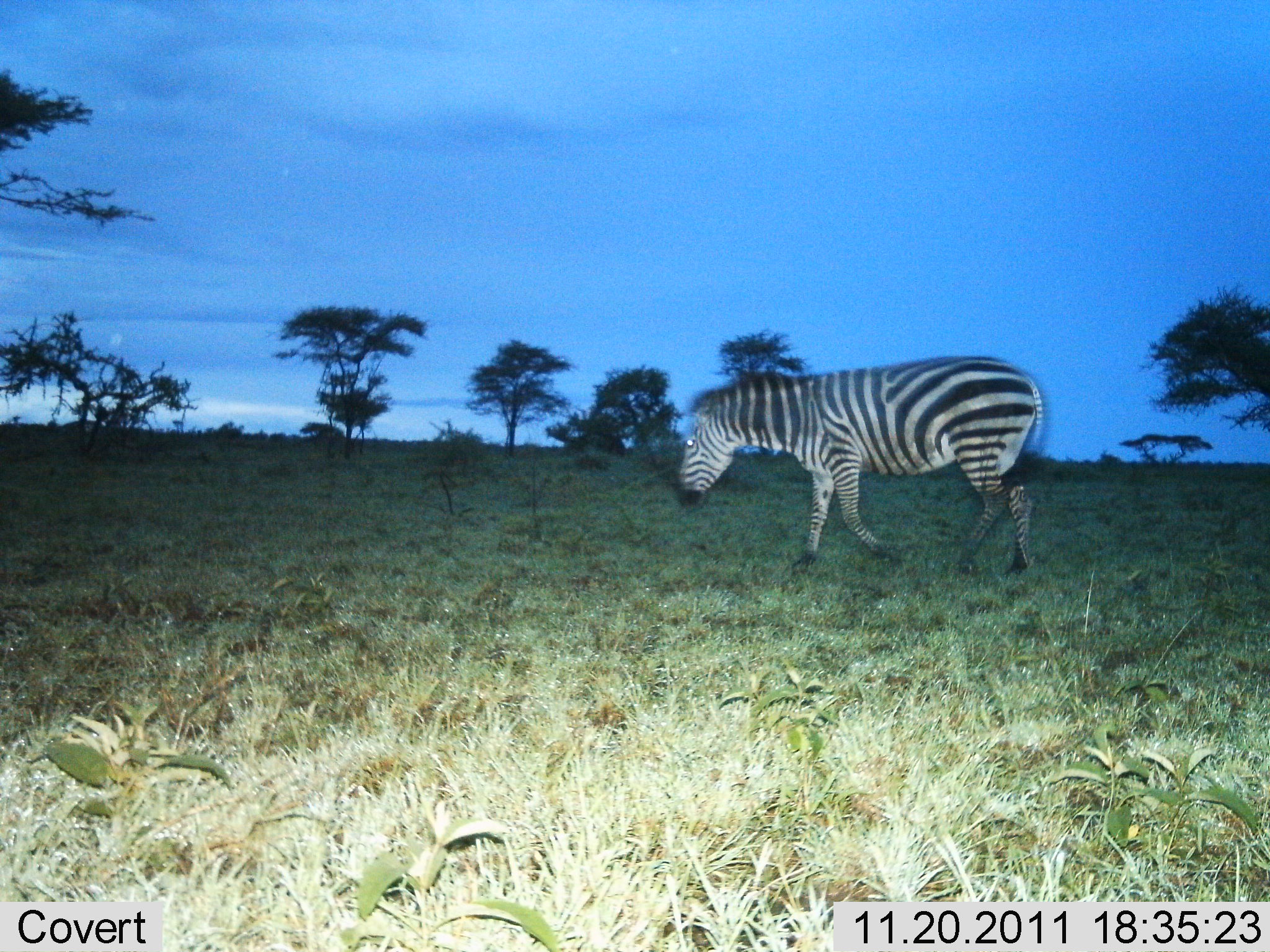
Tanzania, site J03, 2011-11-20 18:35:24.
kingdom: Animalia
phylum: Chordata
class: Mammalia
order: Perissodactyla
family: Equidae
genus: Equus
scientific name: Equus quagga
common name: plains zebra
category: zebra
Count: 1.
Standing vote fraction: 8%.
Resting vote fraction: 0%.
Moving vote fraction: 92%.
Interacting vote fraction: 0%.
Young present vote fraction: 0%.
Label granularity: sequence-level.